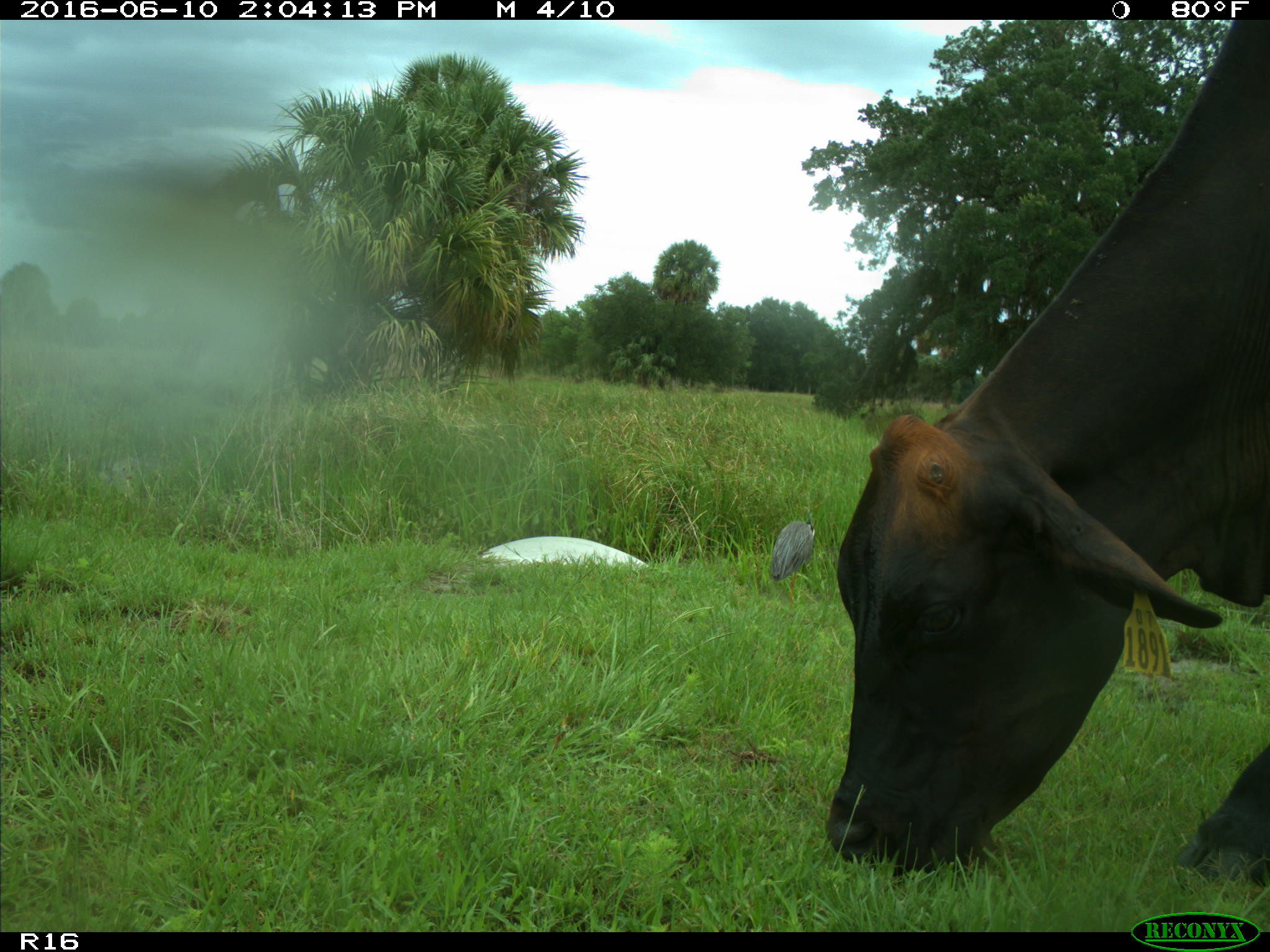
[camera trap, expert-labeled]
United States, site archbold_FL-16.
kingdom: Animalia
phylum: Chordata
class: Mammalia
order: Artiodactyla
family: Bovidae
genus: Bos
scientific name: Bos taurus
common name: domestic cow